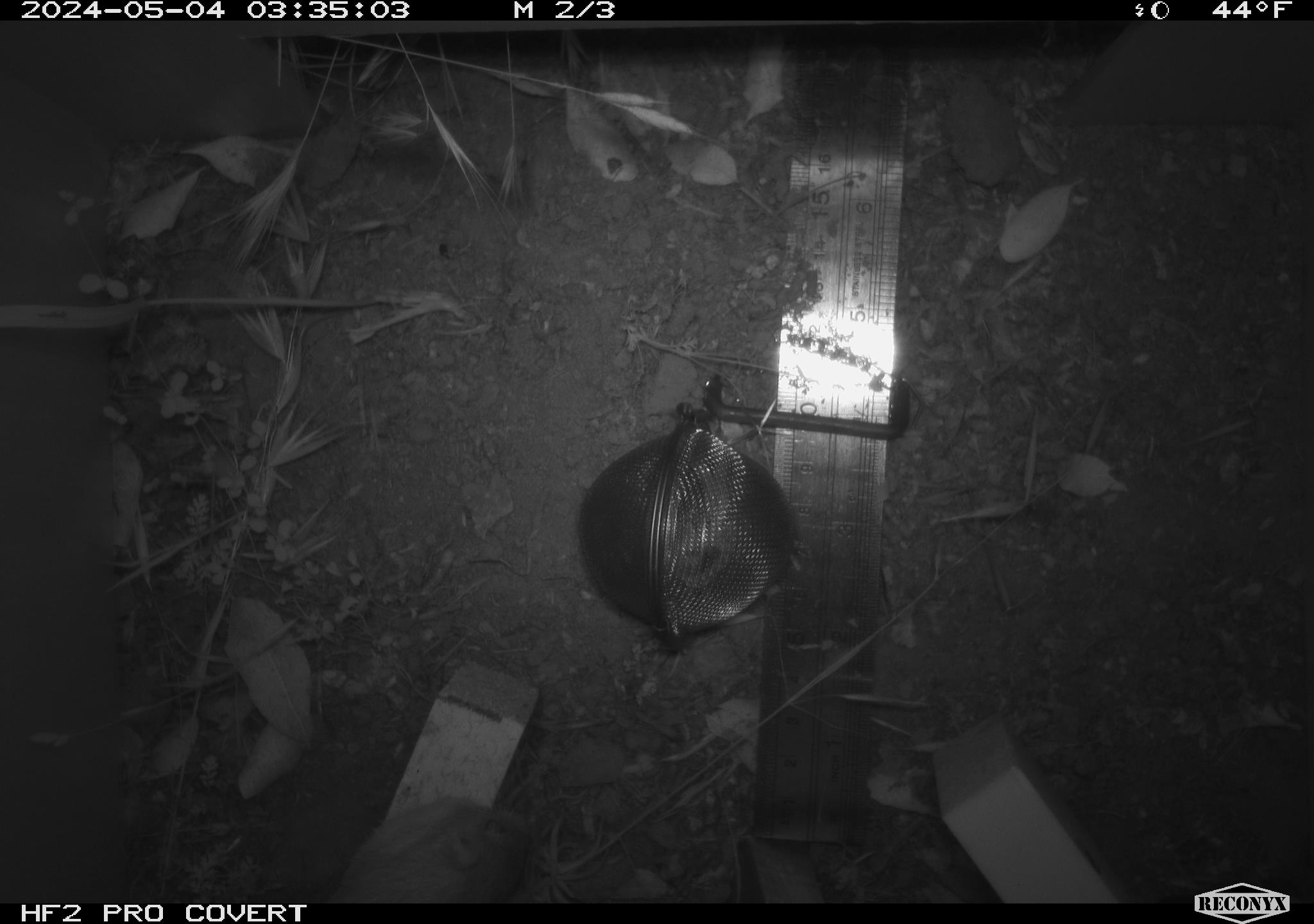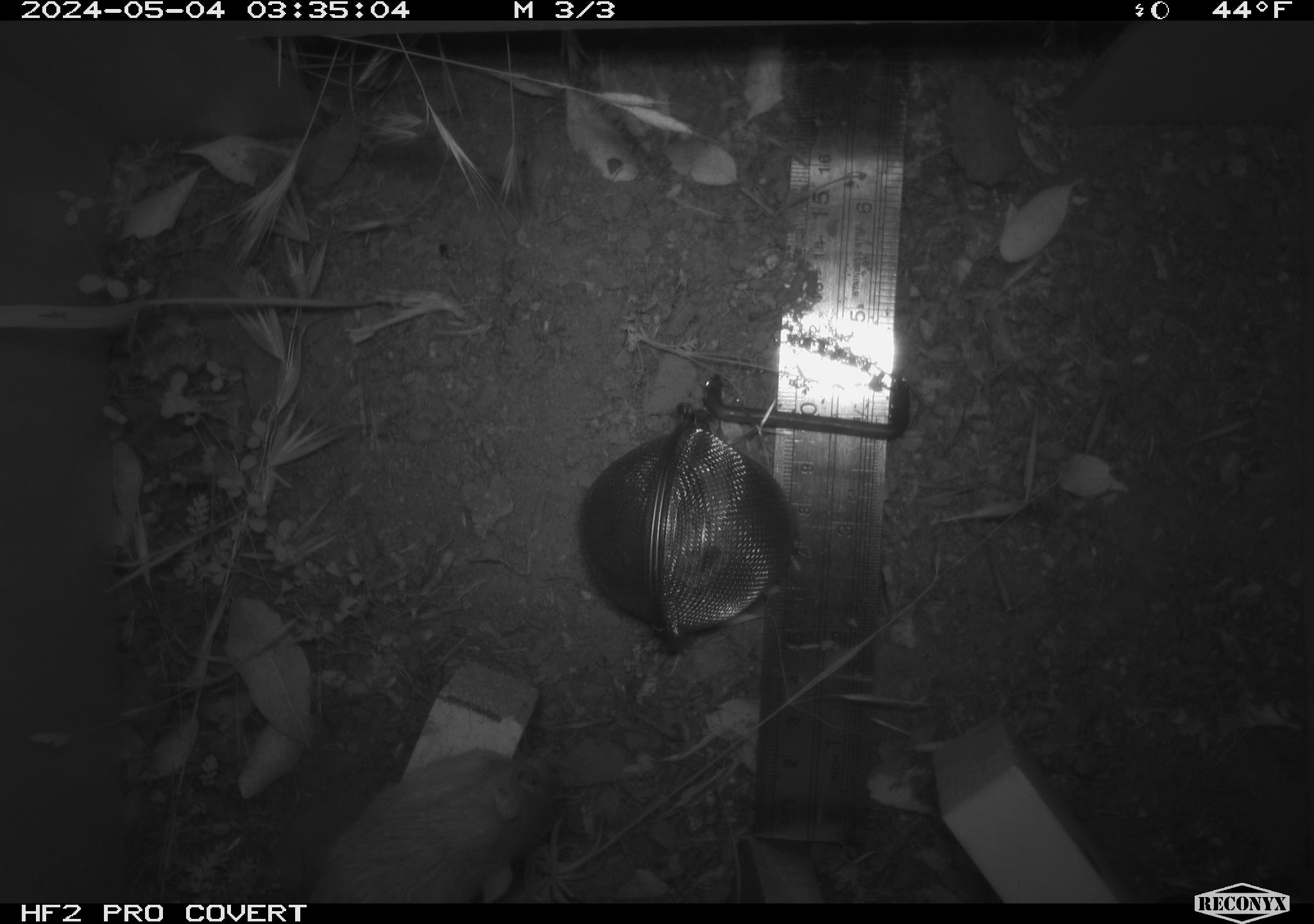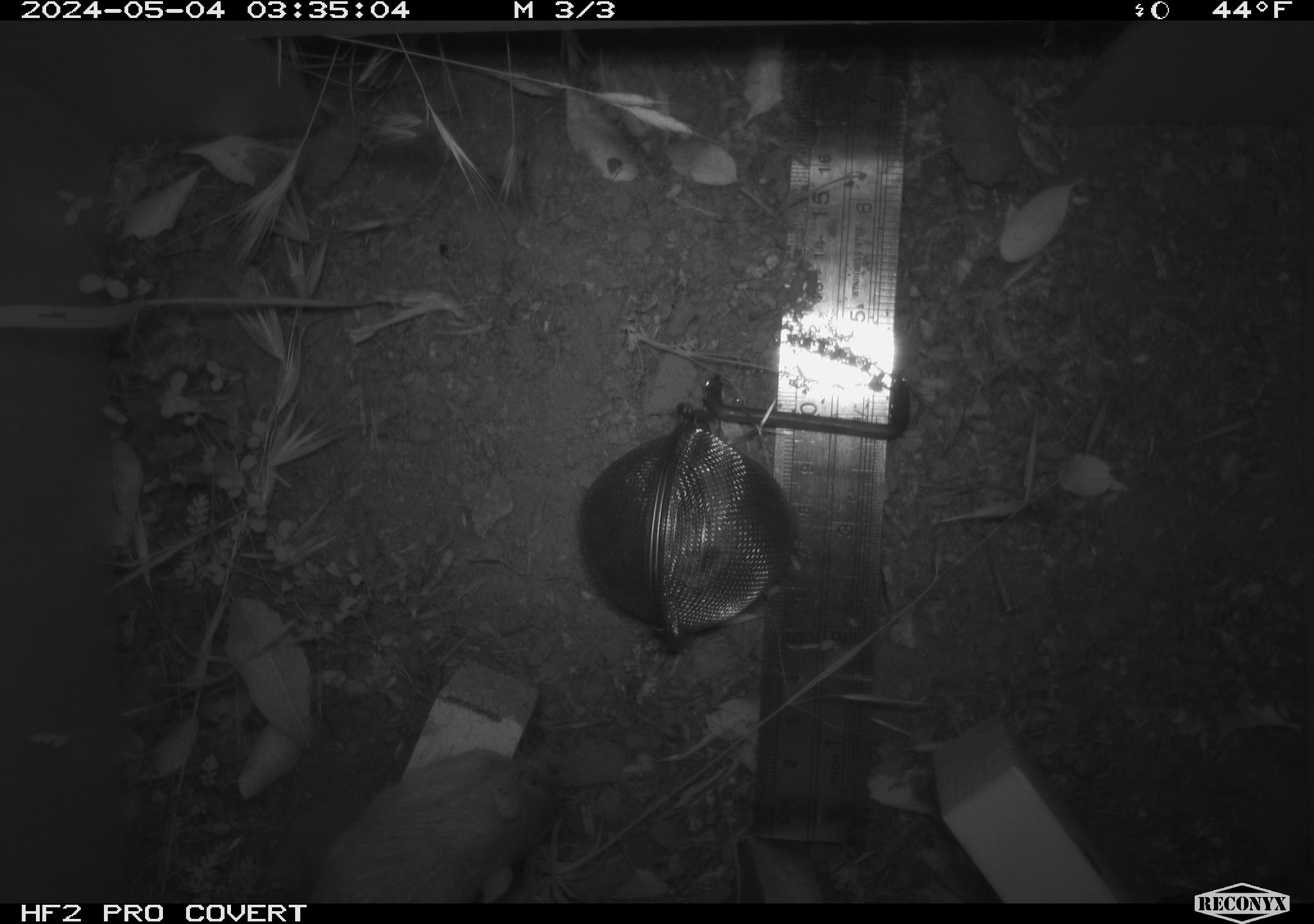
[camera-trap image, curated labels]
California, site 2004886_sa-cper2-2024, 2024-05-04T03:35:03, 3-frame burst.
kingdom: Animalia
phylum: Chordata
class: Mammalia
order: Rodentia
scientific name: Rodentia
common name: rodent